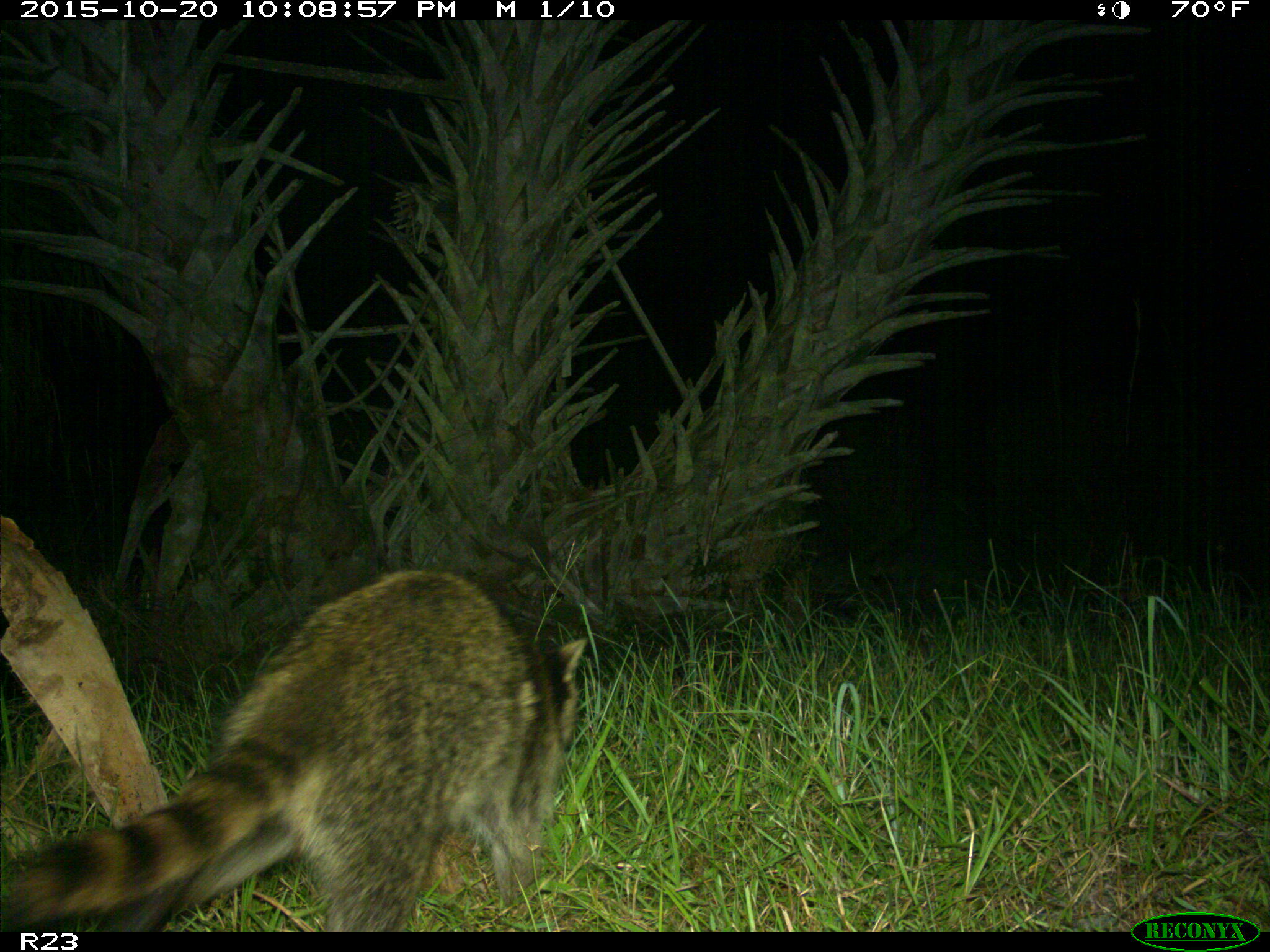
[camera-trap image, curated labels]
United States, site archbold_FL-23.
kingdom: Animalia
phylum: Chordata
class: Mammalia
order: Carnivora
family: Procyonidae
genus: Procyon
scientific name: Procyon lotor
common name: common raccoon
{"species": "Procyon lotor (common raccoon)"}